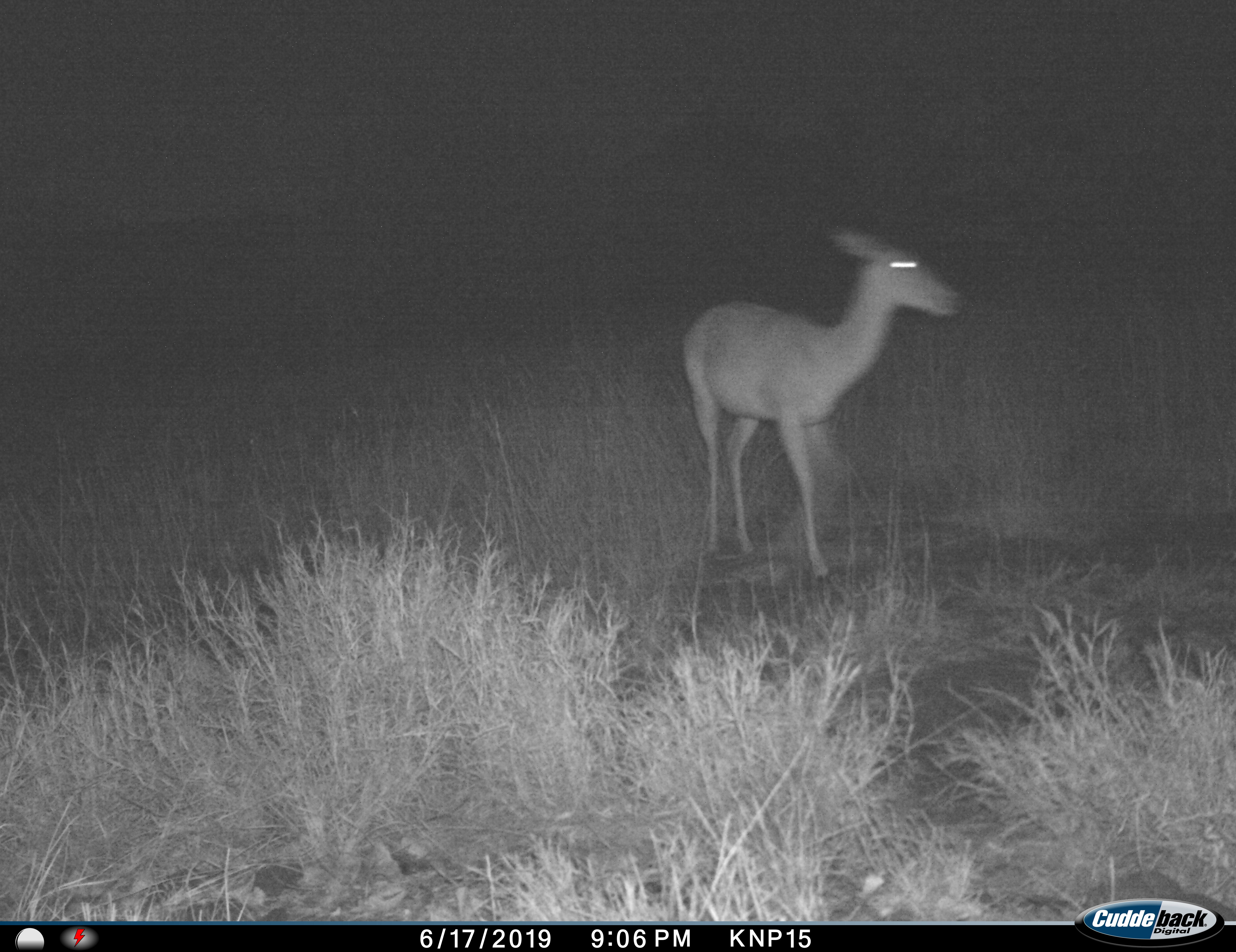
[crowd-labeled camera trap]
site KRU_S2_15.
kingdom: Animalia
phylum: Chordata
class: Mammalia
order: Artiodactyla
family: Bovidae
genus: Aepyceros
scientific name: Aepyceros melampus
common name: impala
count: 1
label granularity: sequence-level